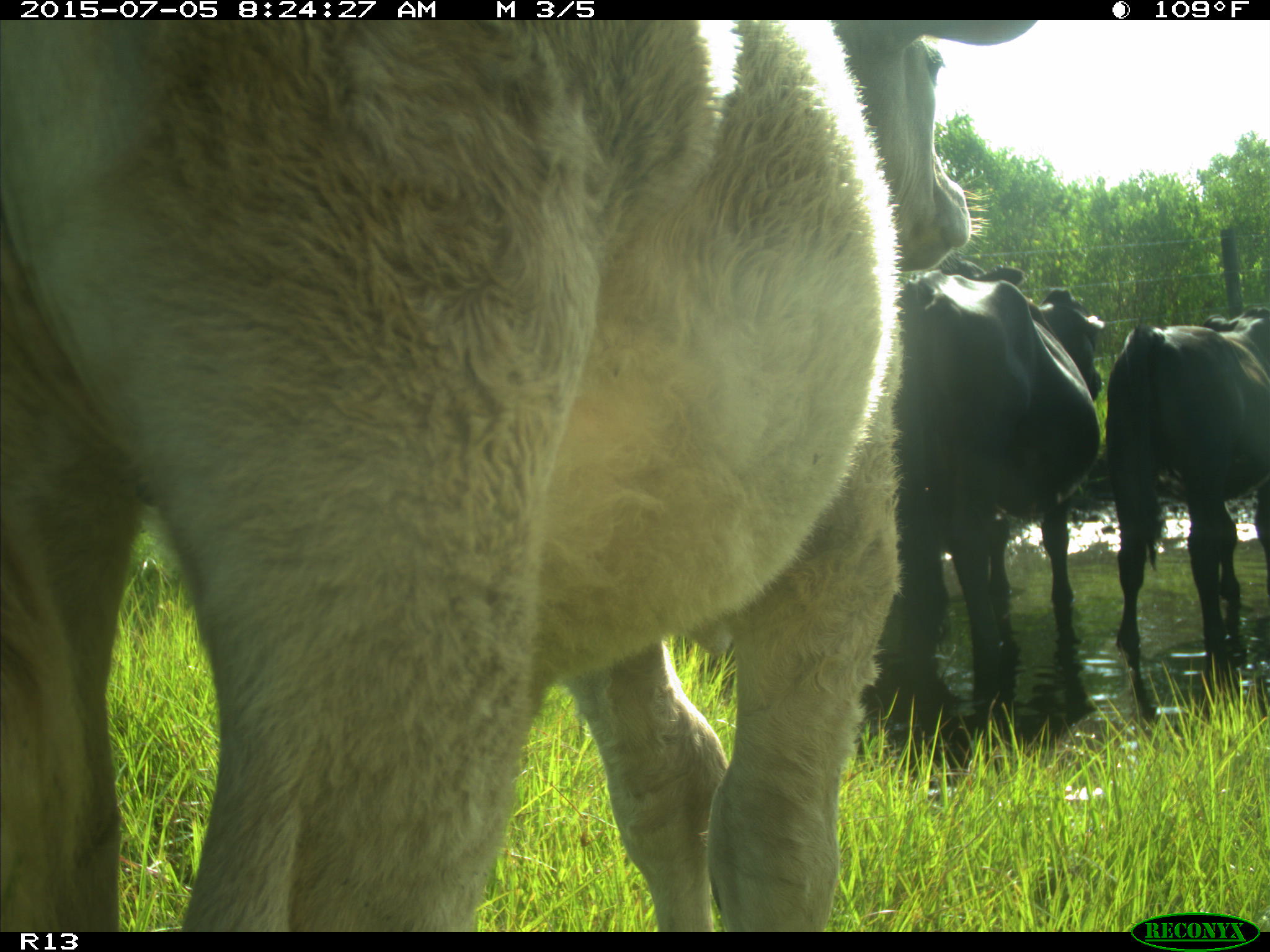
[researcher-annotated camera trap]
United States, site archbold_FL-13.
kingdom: Animalia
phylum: Chordata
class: Mammalia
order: Artiodactyla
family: Bovidae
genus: Bos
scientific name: Bos taurus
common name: domestic cow